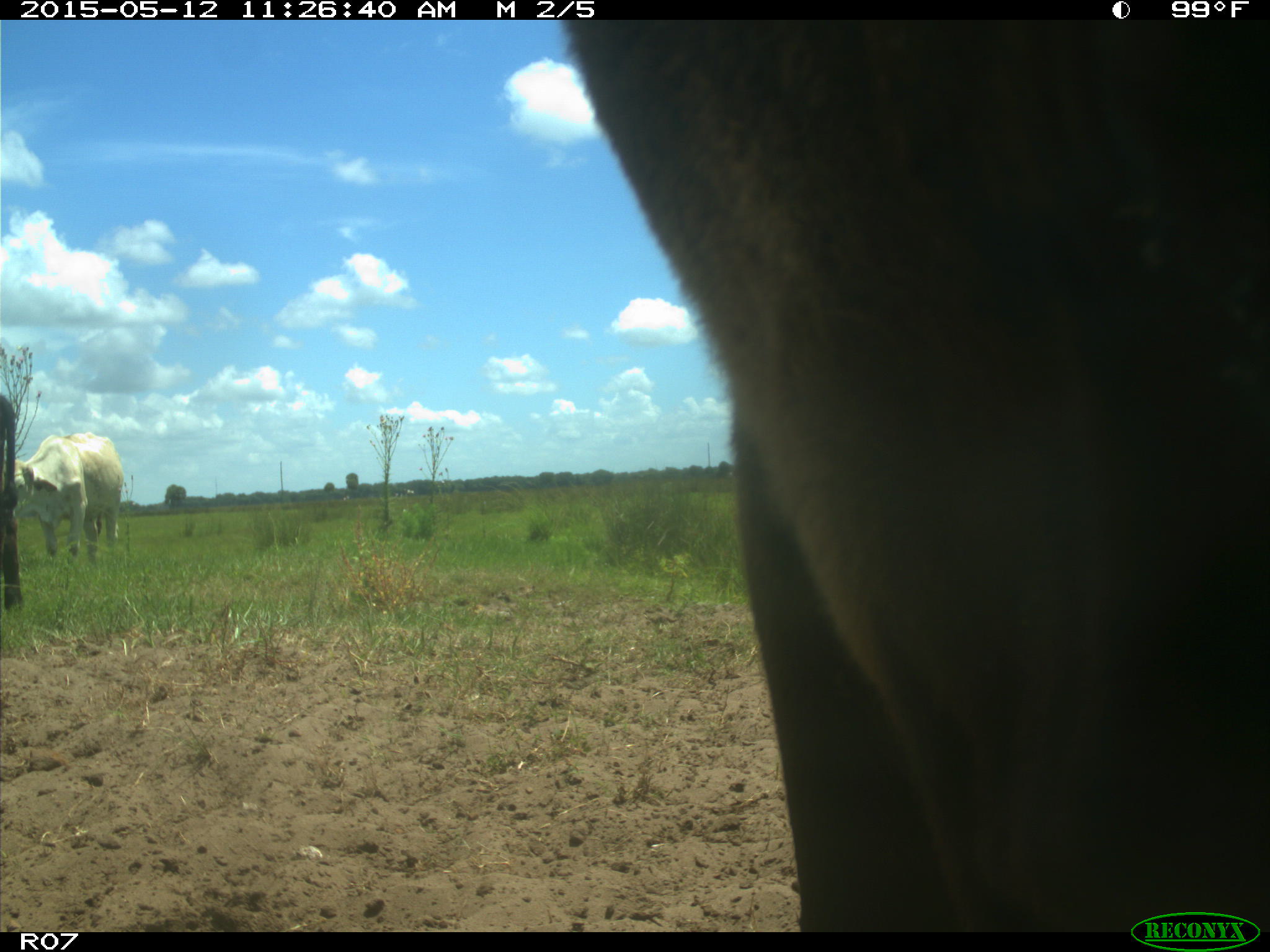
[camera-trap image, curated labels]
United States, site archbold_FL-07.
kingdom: Animalia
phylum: Chordata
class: Mammalia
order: Artiodactyla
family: Bovidae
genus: Bos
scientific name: Bos taurus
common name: domestic cow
Bos taurus (domestic cow).